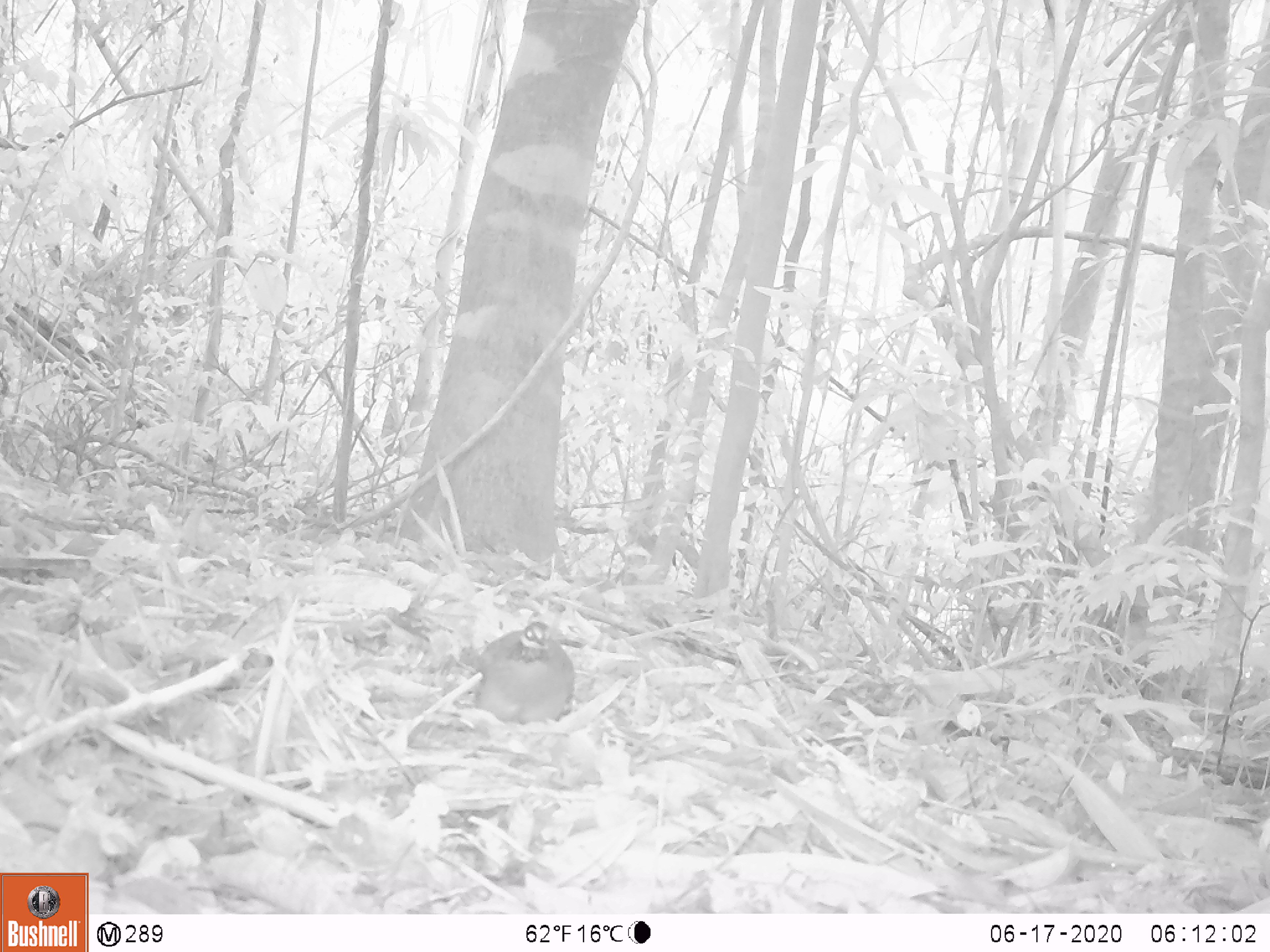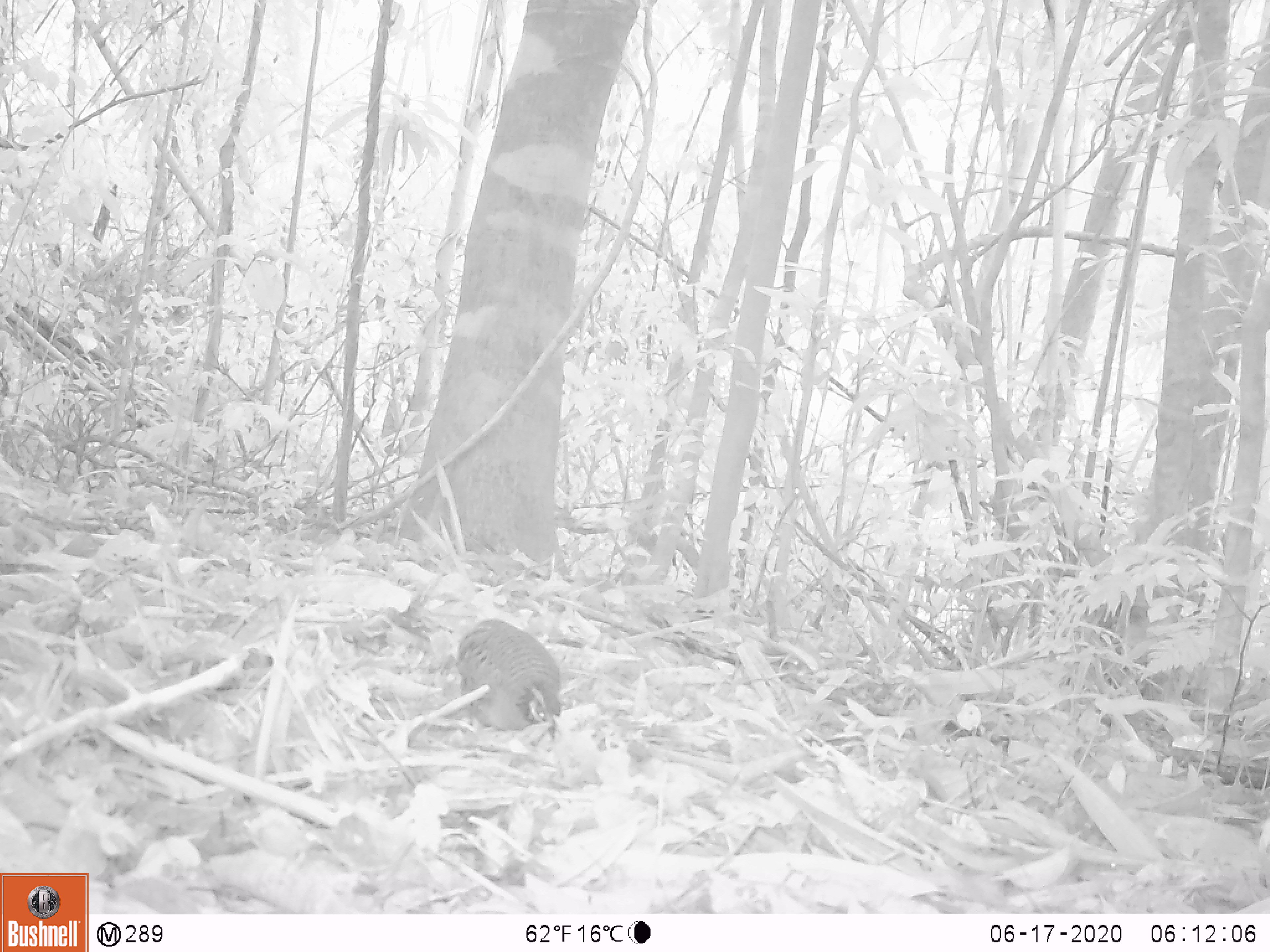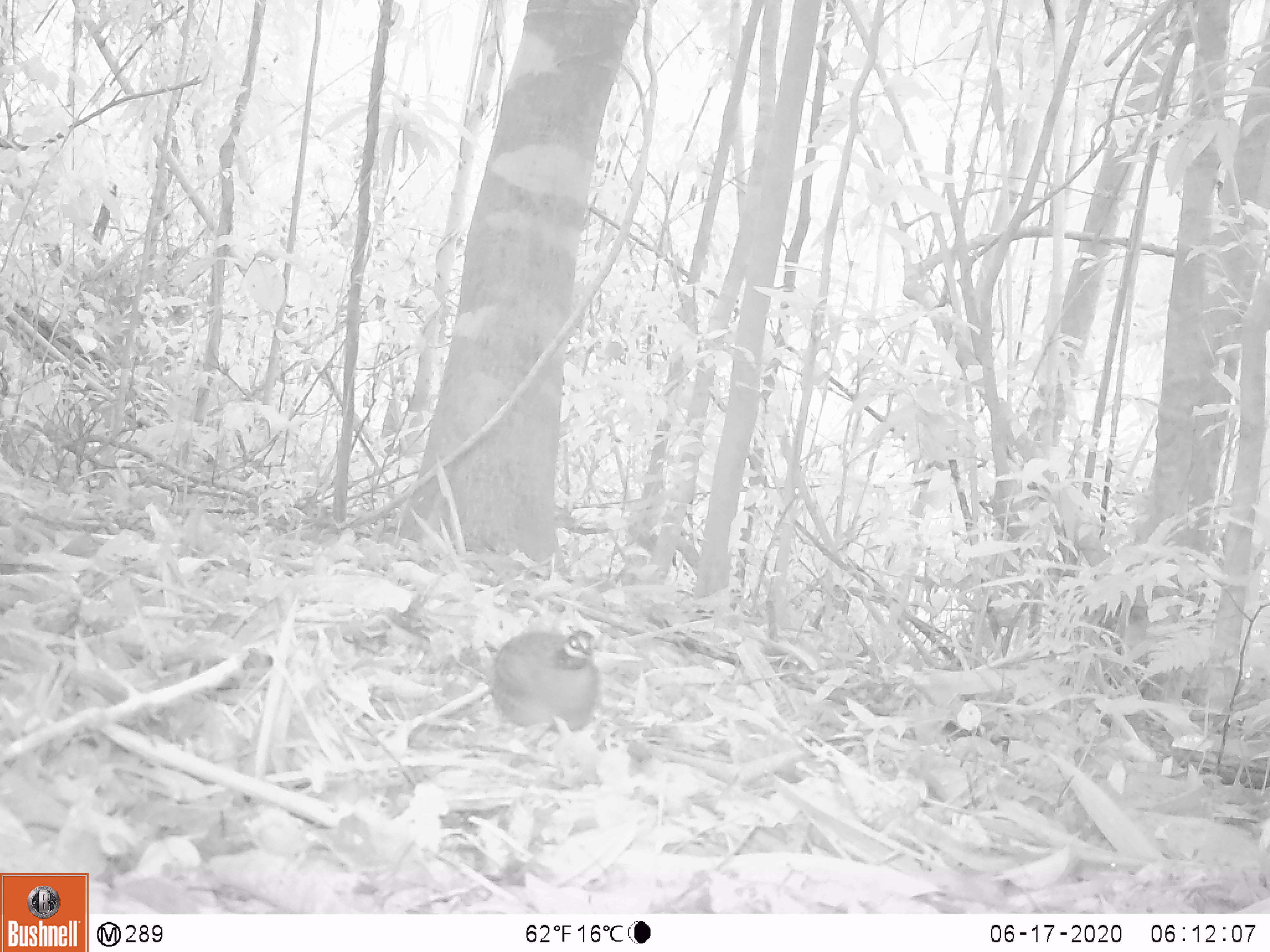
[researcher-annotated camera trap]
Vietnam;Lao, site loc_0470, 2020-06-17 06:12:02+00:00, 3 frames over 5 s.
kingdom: Animalia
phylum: Chordata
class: Aves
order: Galliformes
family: Phasianidae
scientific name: Phasianidae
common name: partridge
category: unidentified partridge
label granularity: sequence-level